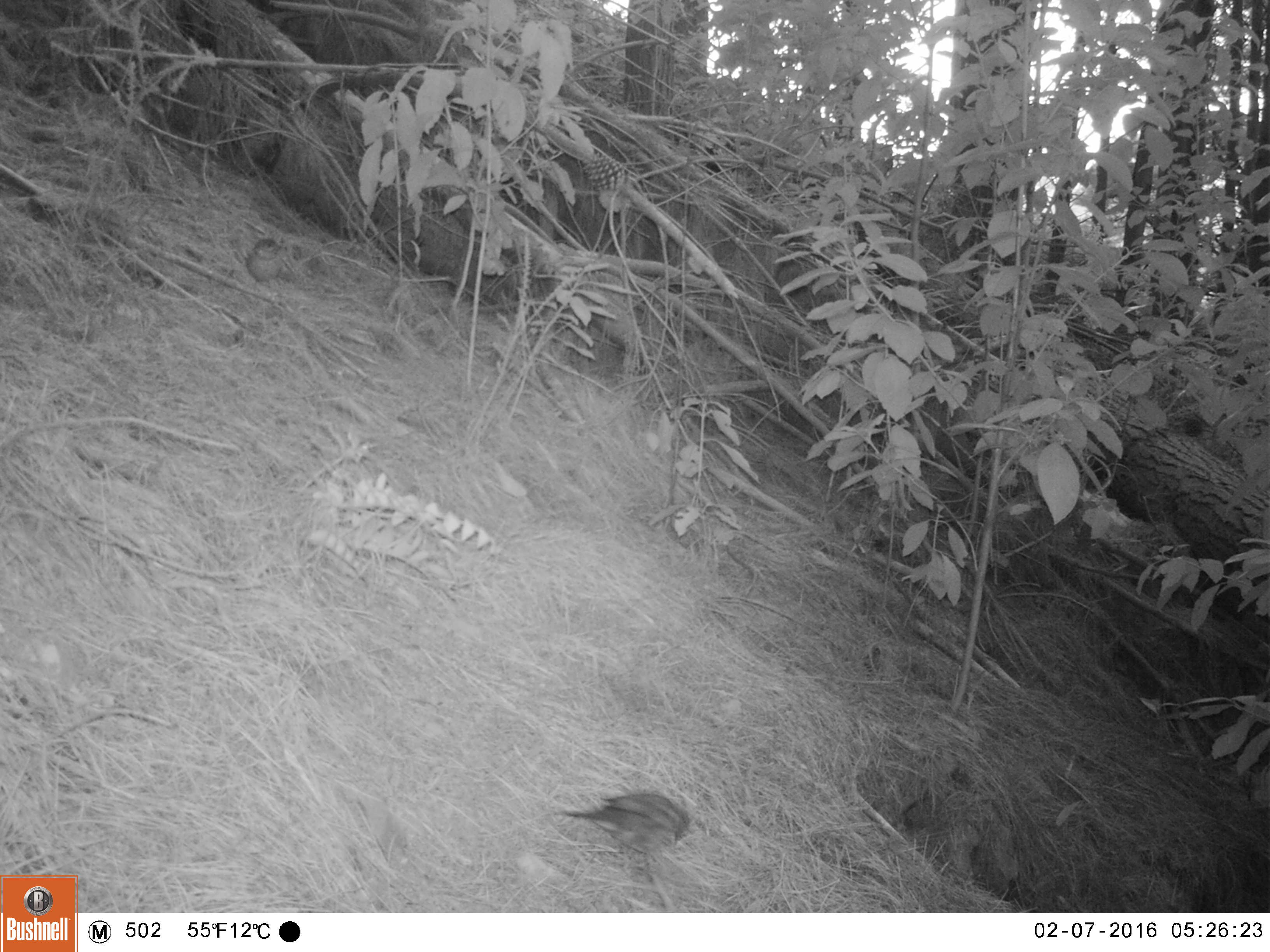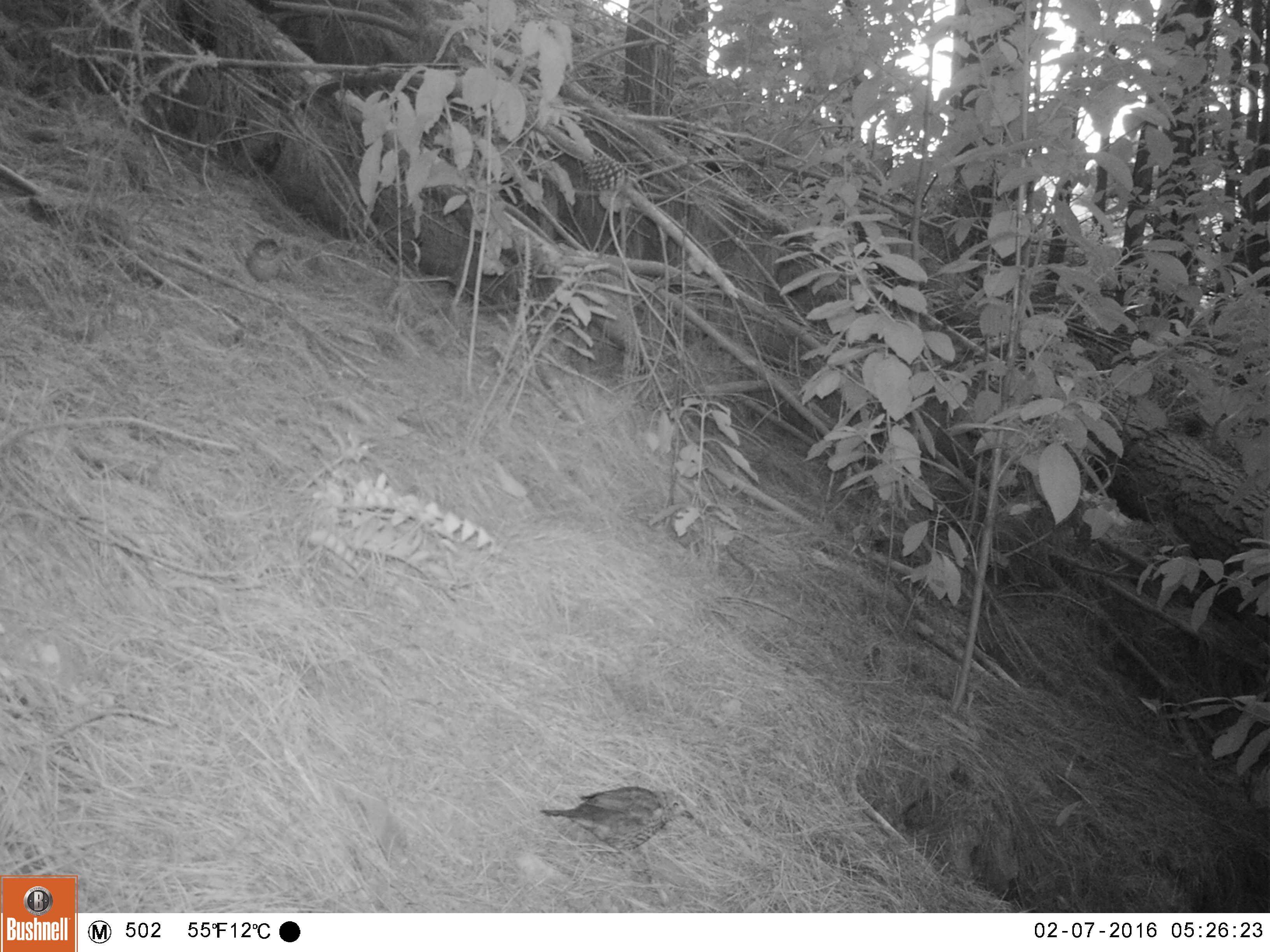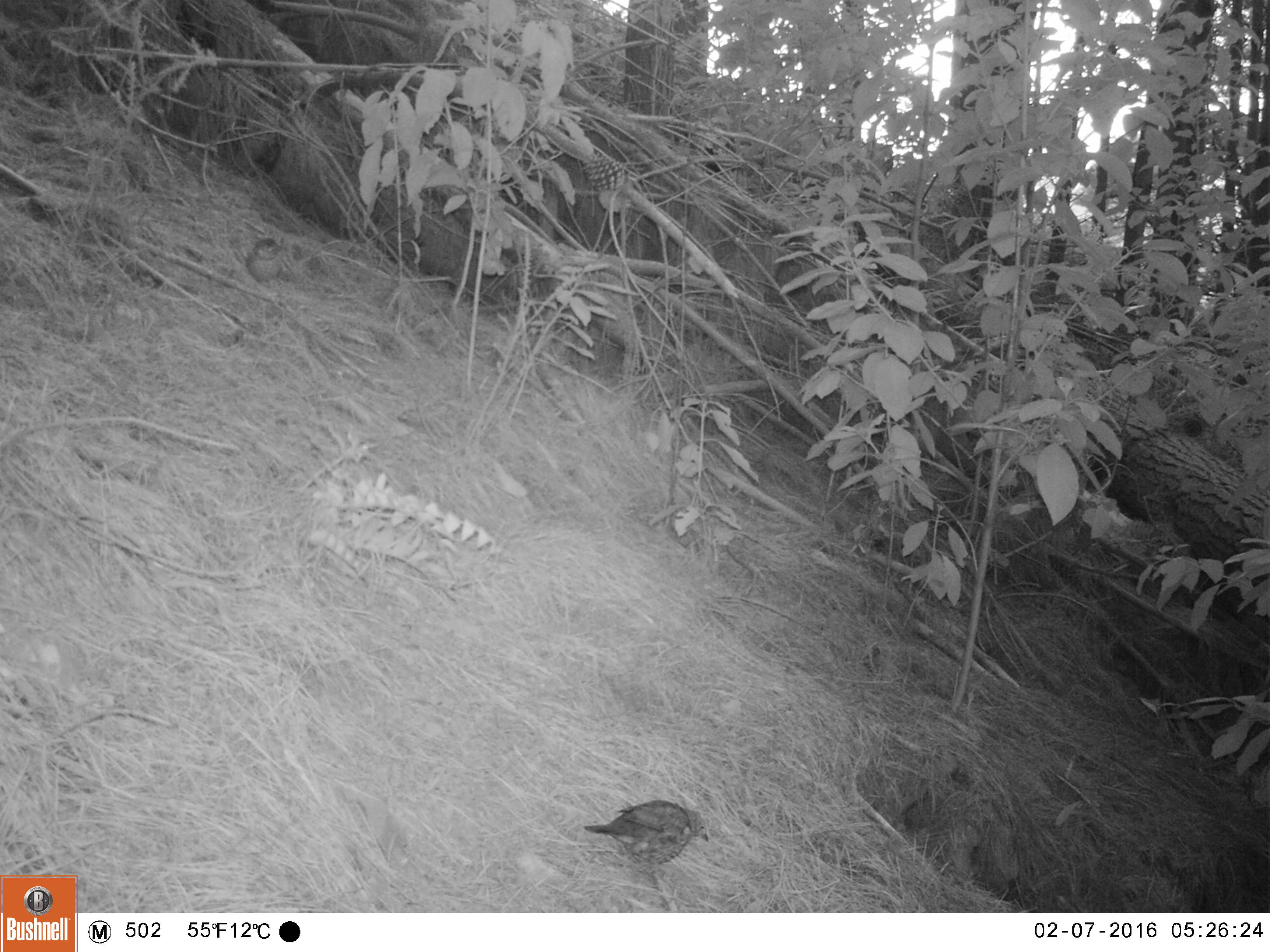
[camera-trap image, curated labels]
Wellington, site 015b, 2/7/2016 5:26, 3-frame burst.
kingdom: Animalia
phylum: Chordata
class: Aves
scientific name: Aves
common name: bird